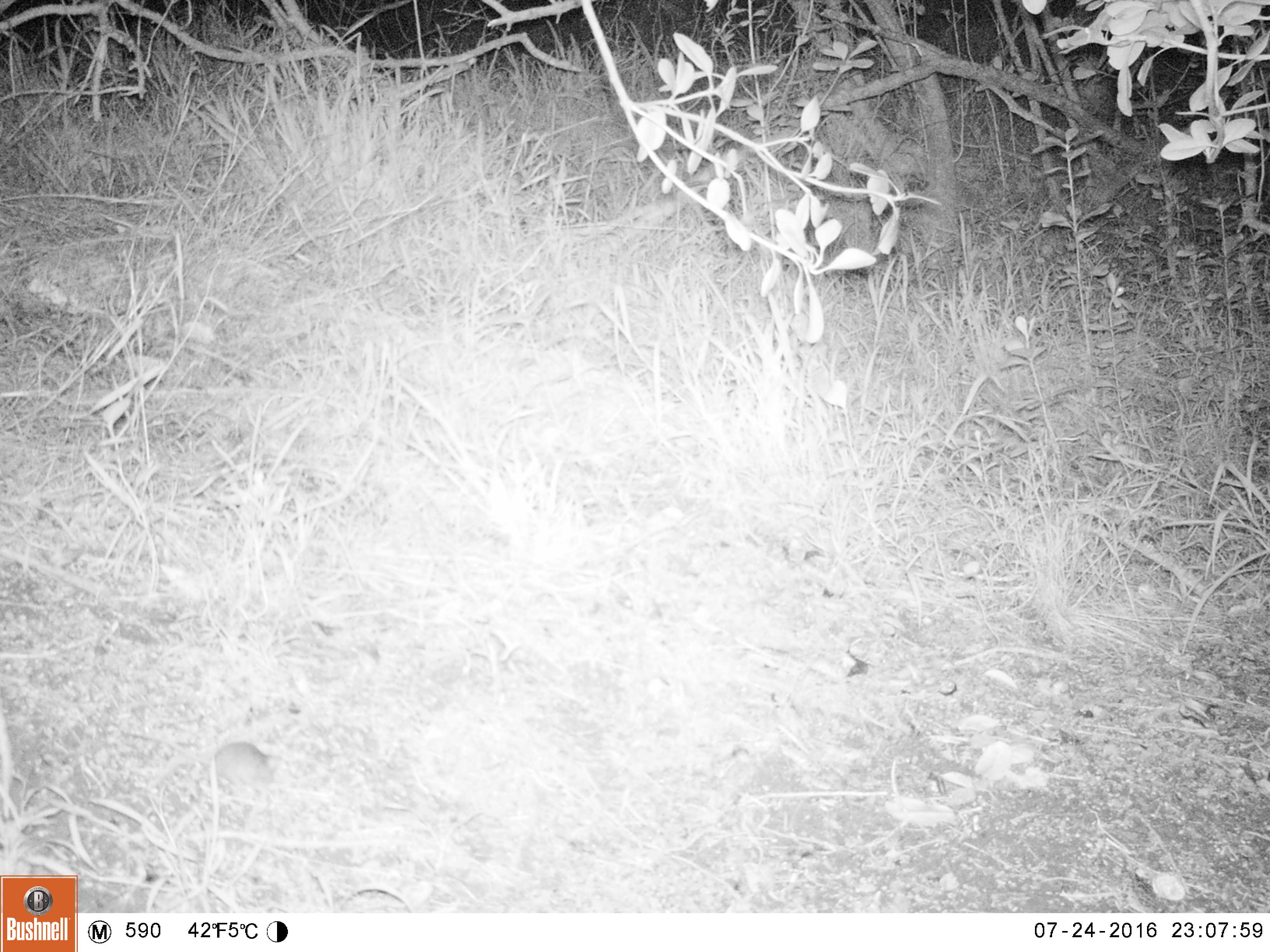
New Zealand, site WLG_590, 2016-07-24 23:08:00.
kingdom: Animalia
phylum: Chordata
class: Mammalia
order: Rodentia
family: Muridae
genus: Mus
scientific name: Mus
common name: mouse